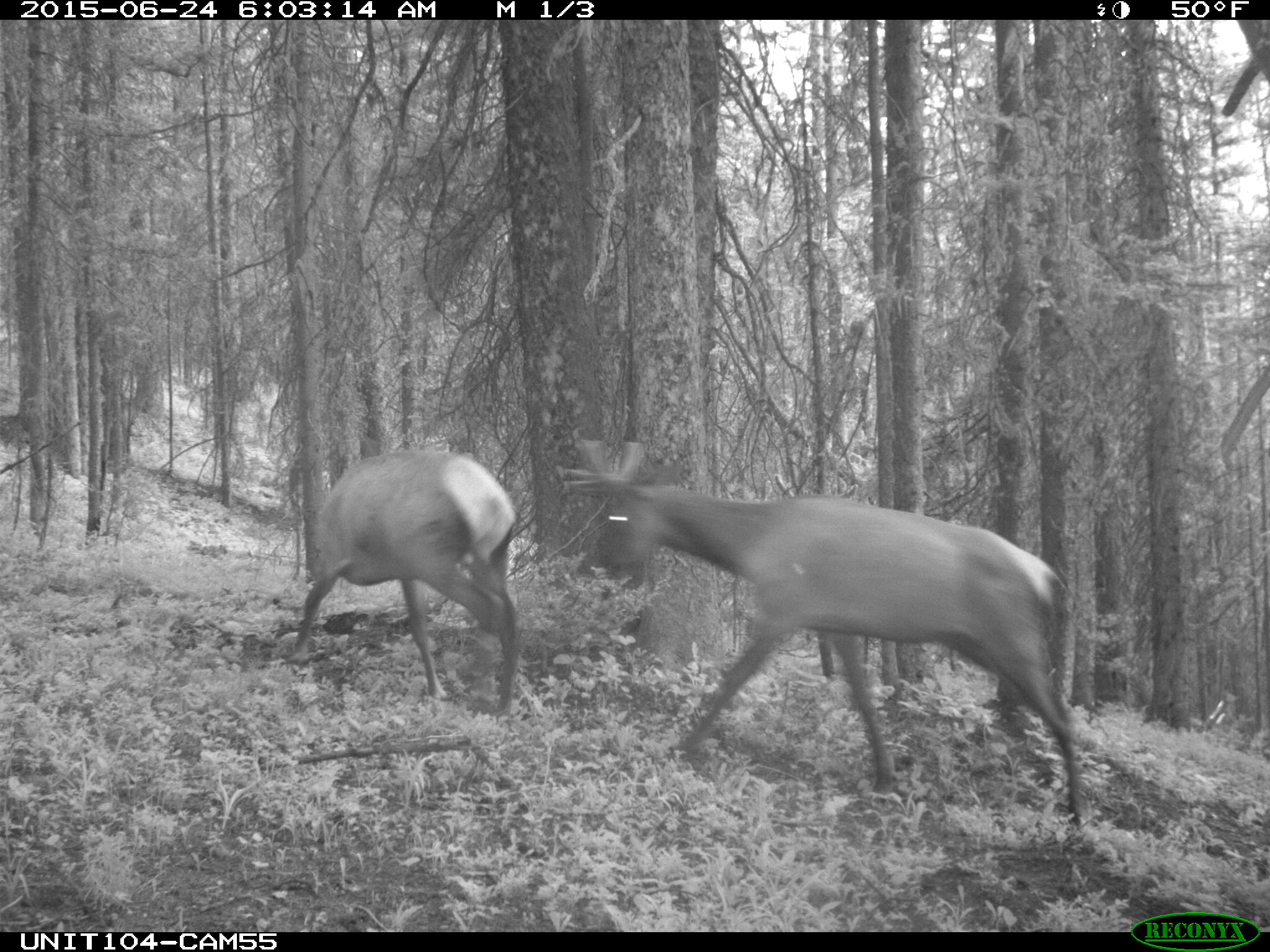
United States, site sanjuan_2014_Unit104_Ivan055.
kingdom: Animalia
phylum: Chordata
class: Mammalia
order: Artiodactyla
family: Cervidae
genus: Cervus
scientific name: Cervus elaphus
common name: red deer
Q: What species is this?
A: Cervus elaphus (red deer).